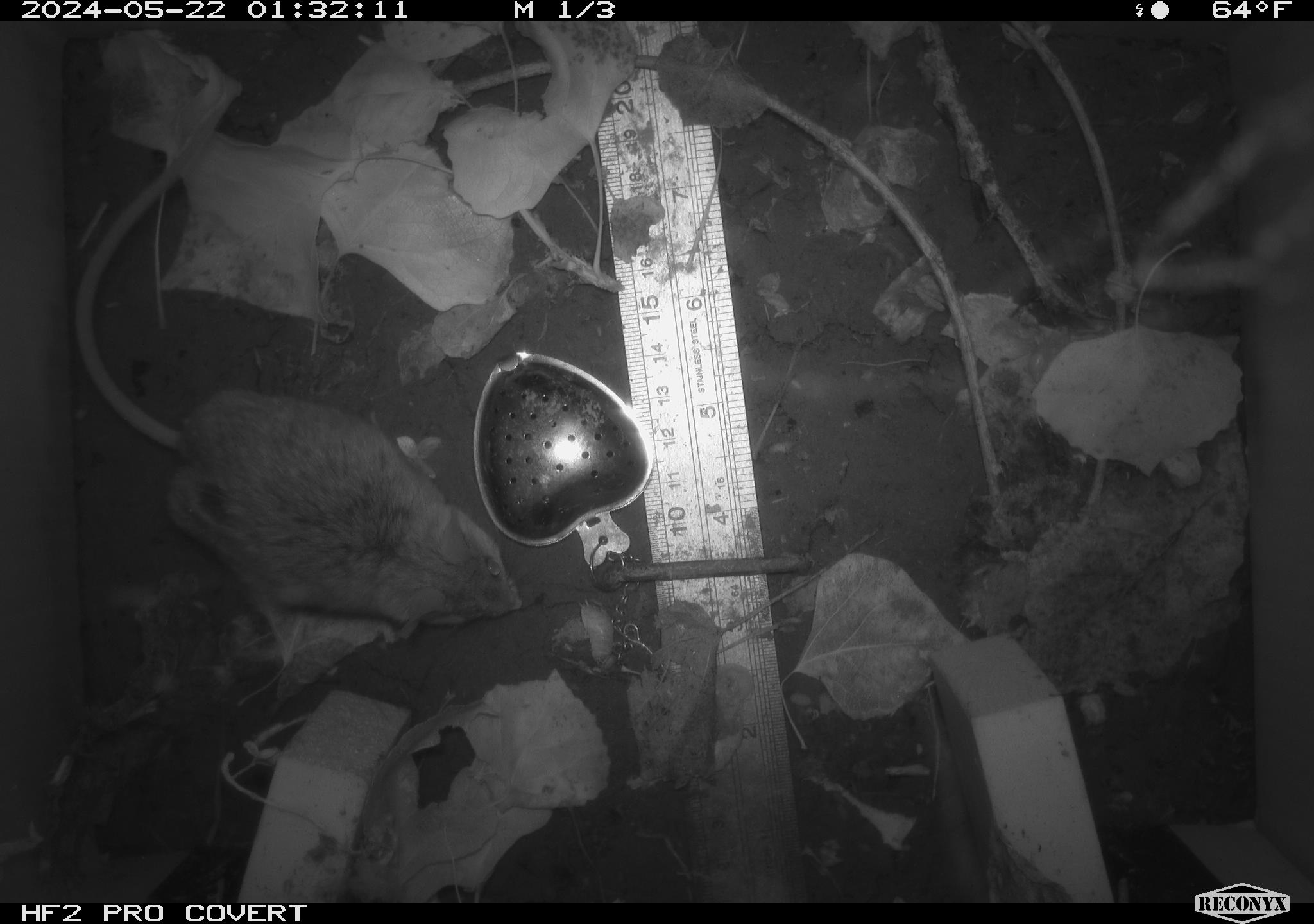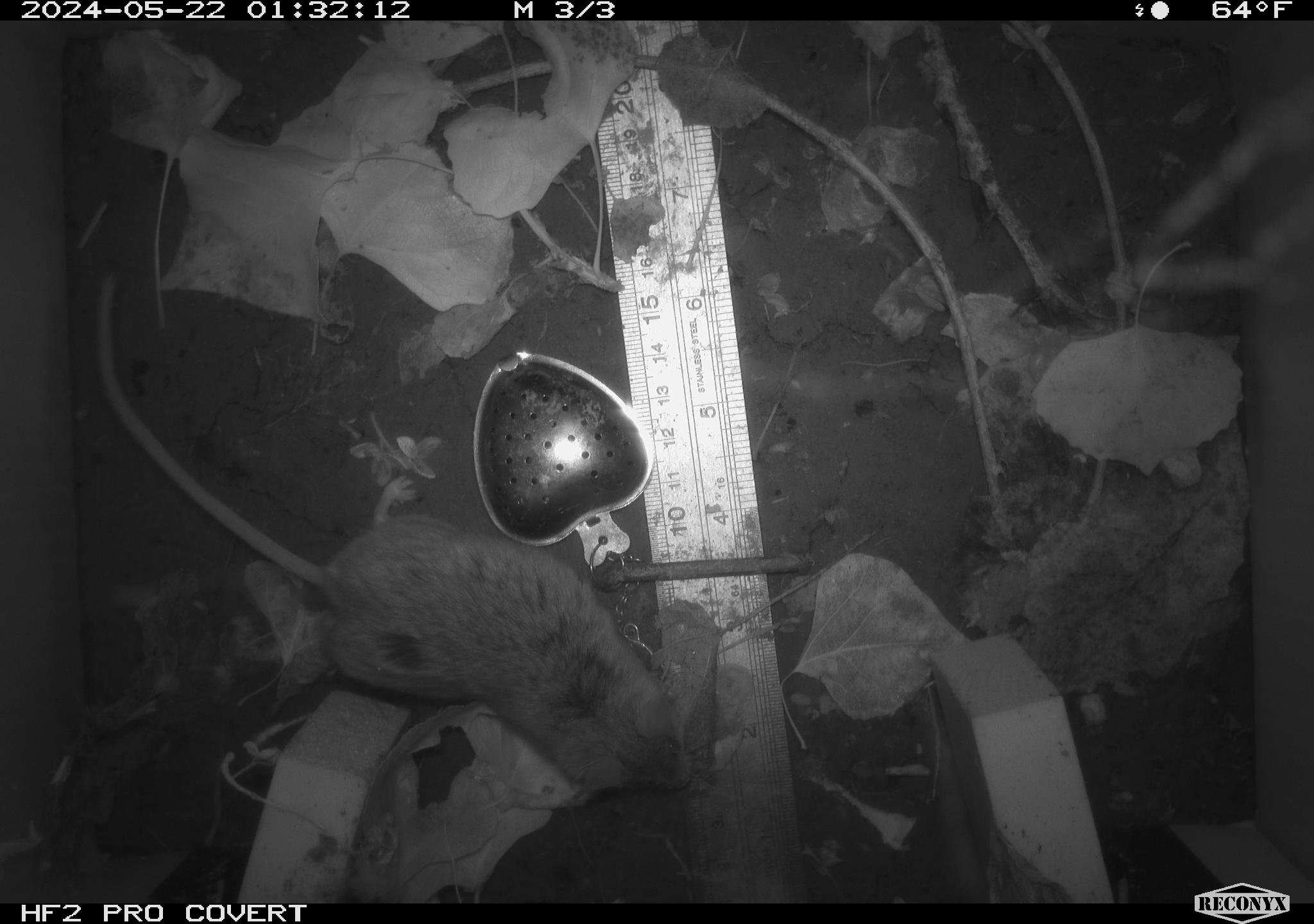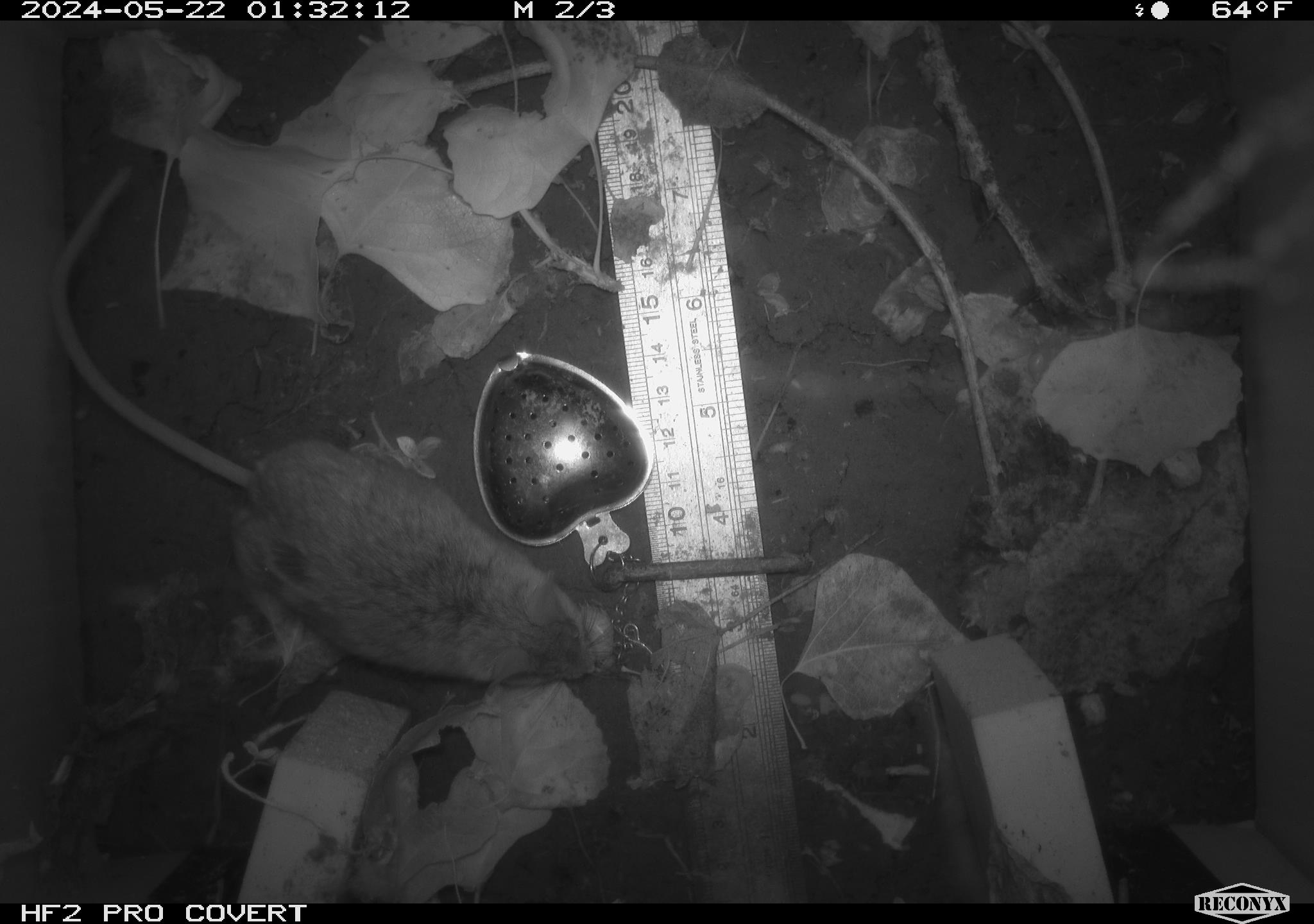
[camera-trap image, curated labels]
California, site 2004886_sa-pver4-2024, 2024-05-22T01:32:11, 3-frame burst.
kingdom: Animalia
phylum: Chordata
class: Mammalia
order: Rodentia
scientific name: Rodentia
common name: mouse species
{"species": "mouse species (Rodentia)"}